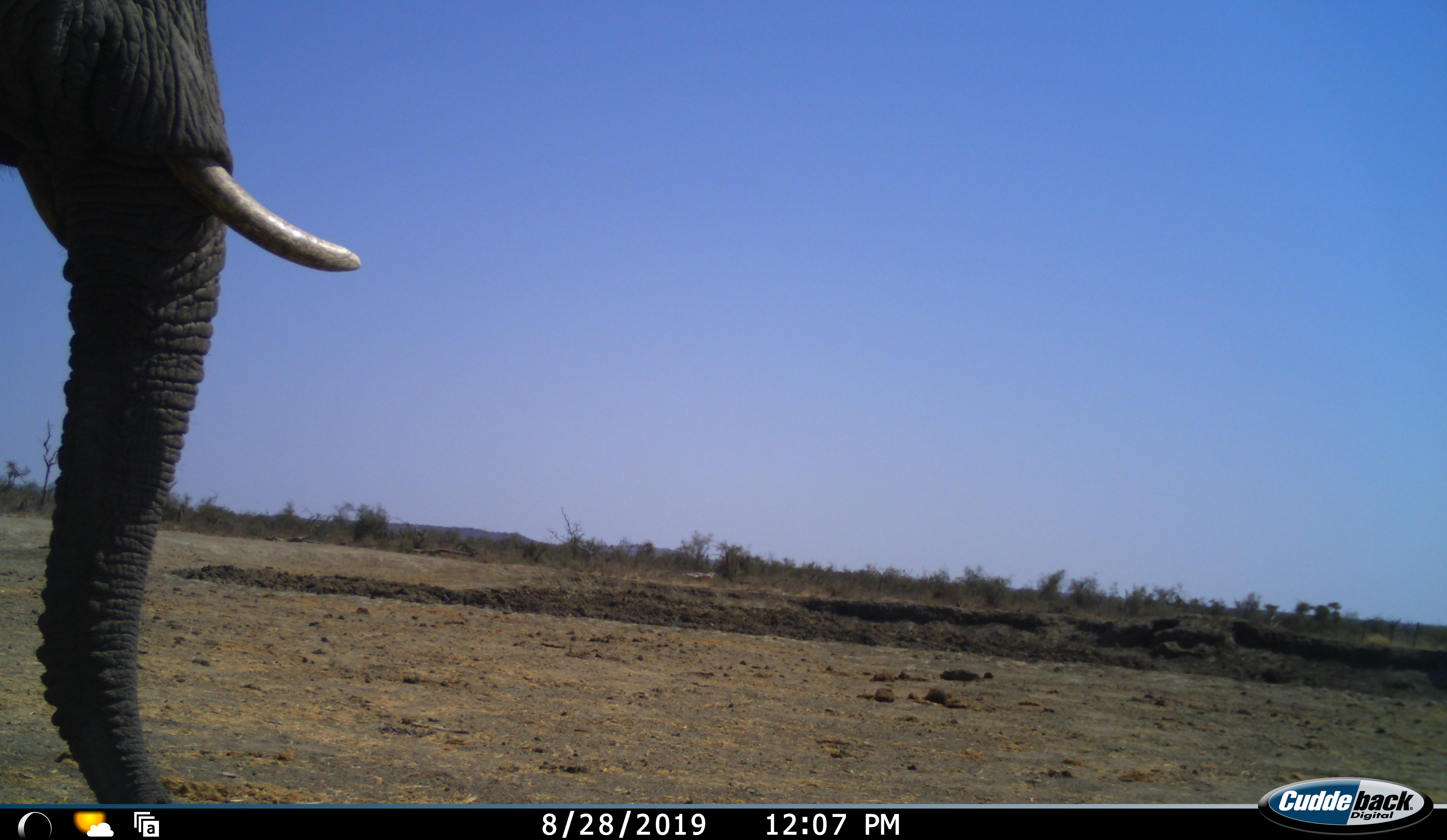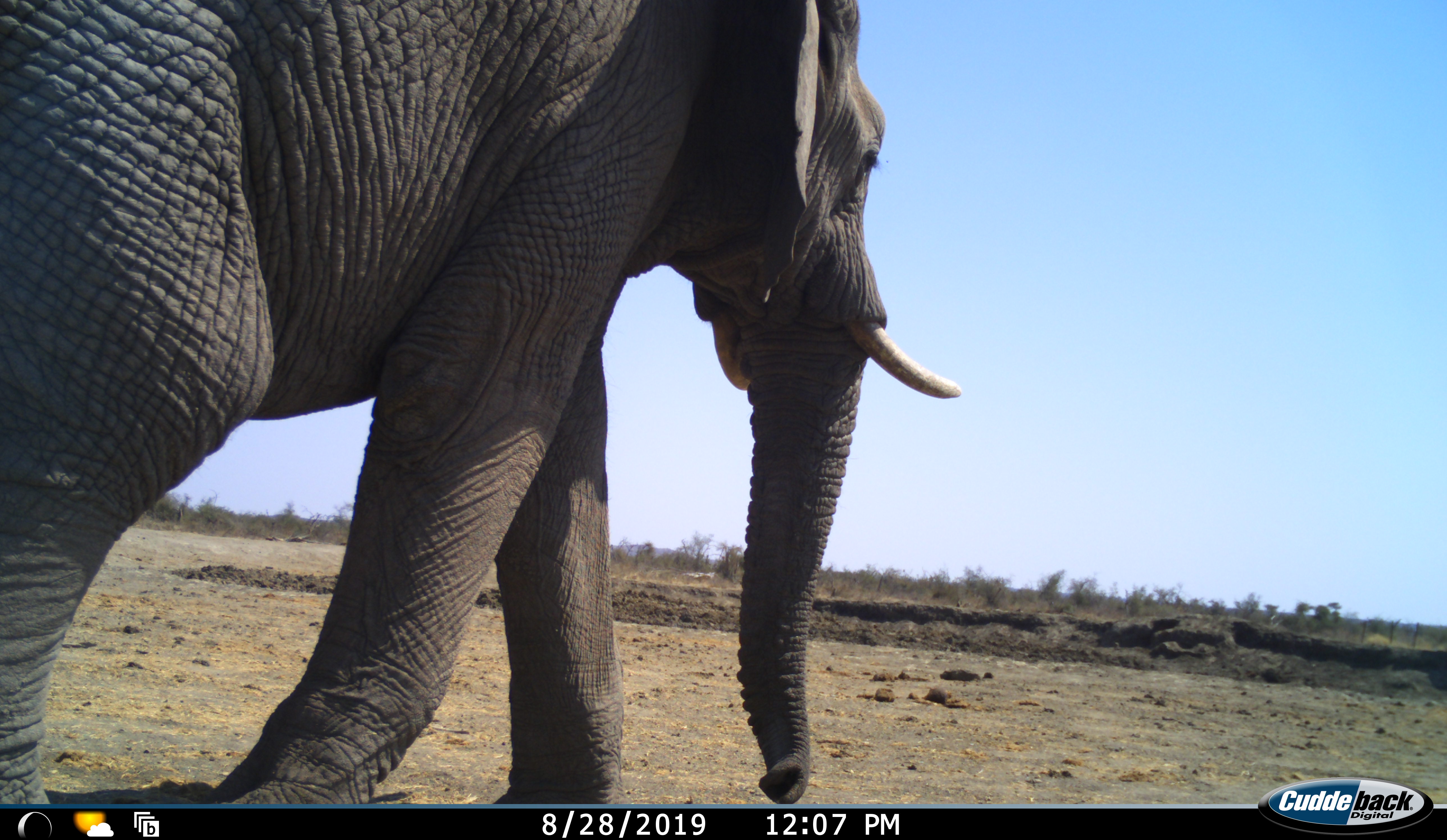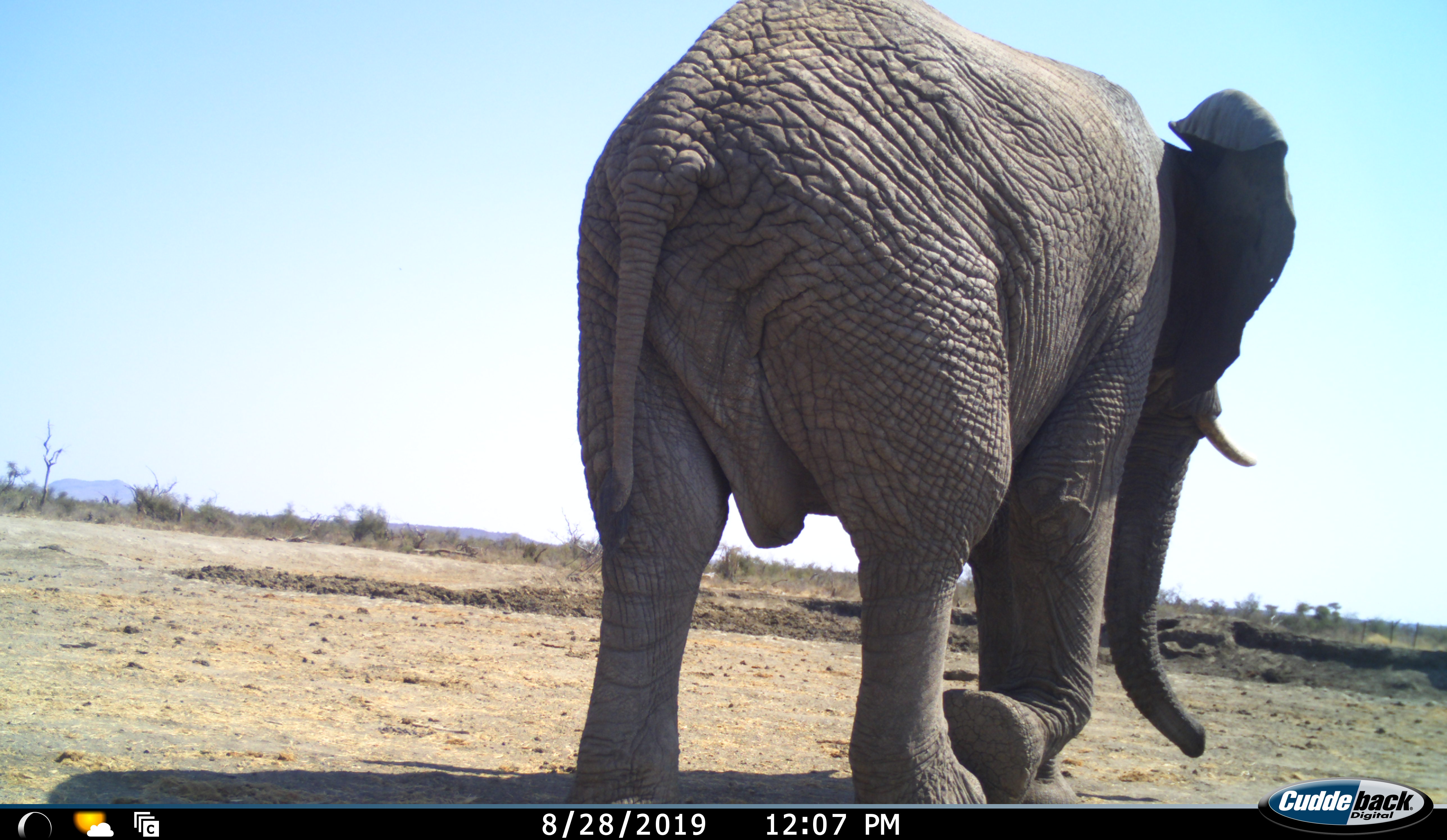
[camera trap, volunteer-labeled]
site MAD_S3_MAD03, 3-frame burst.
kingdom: Animalia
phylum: Chordata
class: Mammalia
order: Proboscidea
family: Elephantidae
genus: Loxodonta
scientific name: Loxodonta africana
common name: african bush elephant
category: elephant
Elephant (african bush elephant) (Loxodonta africana), count 1. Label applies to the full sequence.